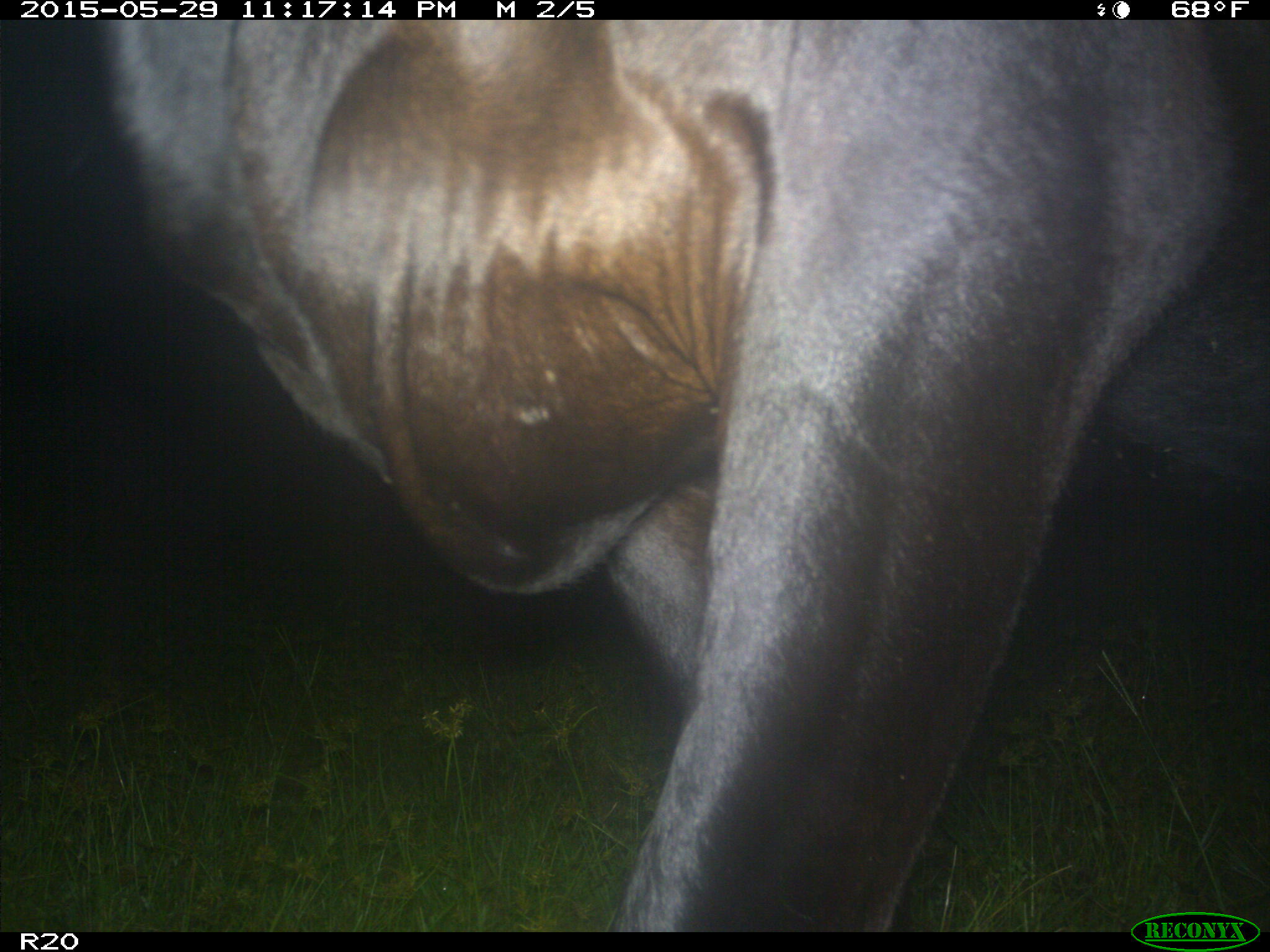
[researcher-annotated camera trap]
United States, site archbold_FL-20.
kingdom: Animalia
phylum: Chordata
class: Mammalia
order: Artiodactyla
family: Bovidae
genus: Bos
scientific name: Bos taurus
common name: domestic cow